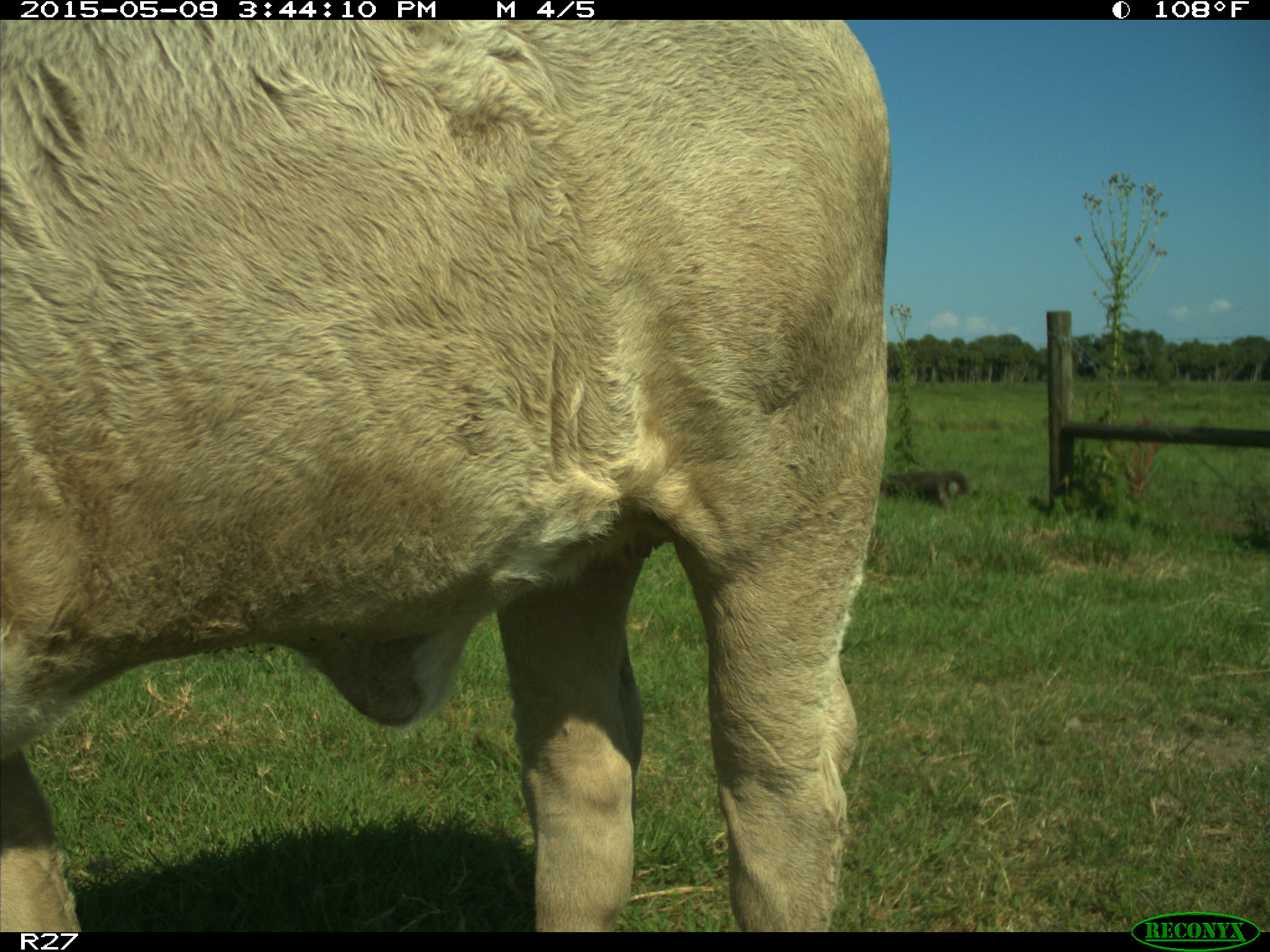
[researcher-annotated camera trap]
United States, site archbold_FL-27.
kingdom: Animalia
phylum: Chordata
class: Mammalia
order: Artiodactyla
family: Bovidae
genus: Bos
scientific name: Bos taurus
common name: domestic cow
Bos taurus (domestic cow).